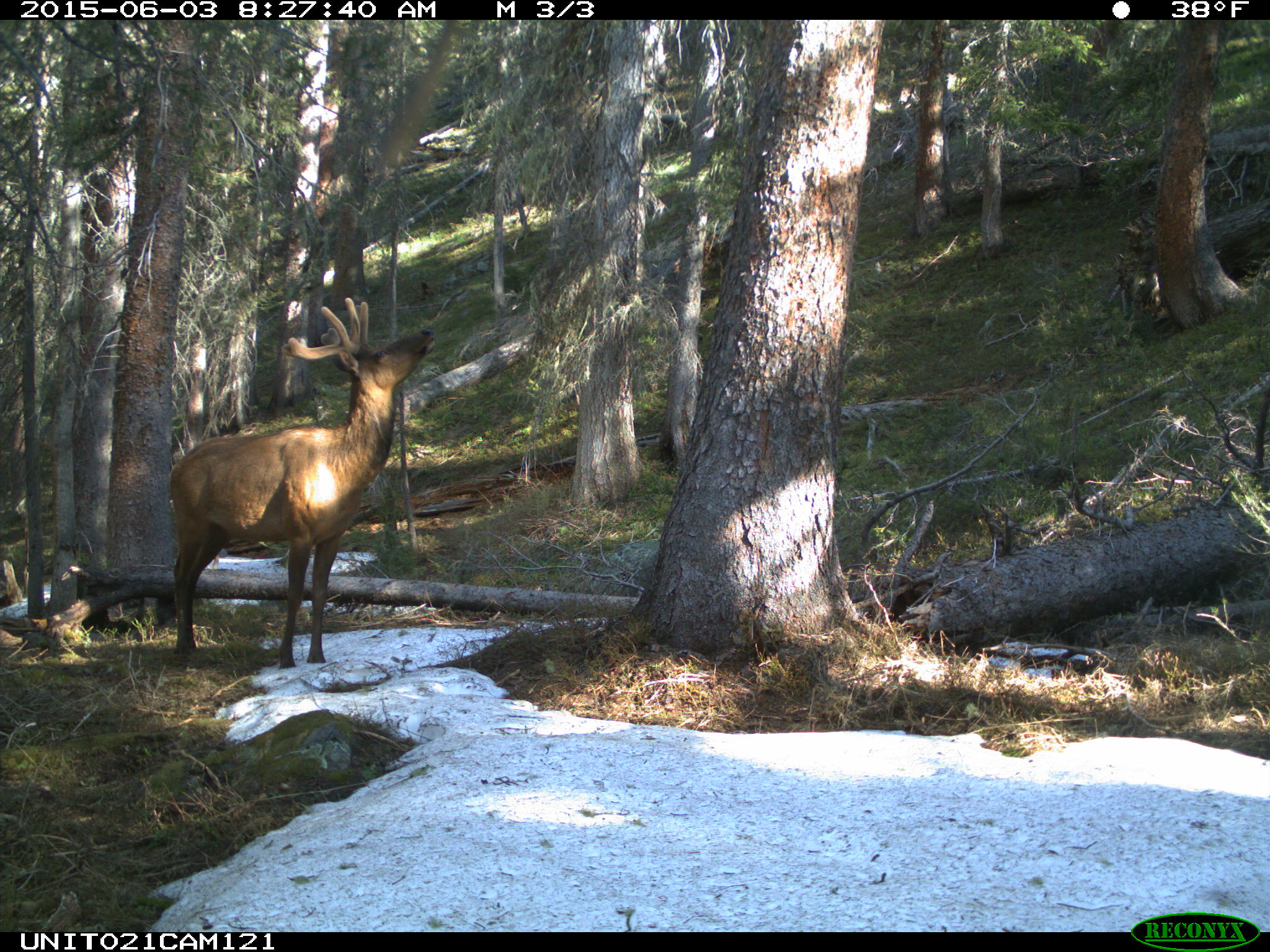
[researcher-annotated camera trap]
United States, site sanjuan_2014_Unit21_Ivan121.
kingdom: Animalia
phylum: Chordata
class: Mammalia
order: Artiodactyla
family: Cervidae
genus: Cervus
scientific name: Cervus elaphus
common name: red deer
Cervus elaphus (red deer).